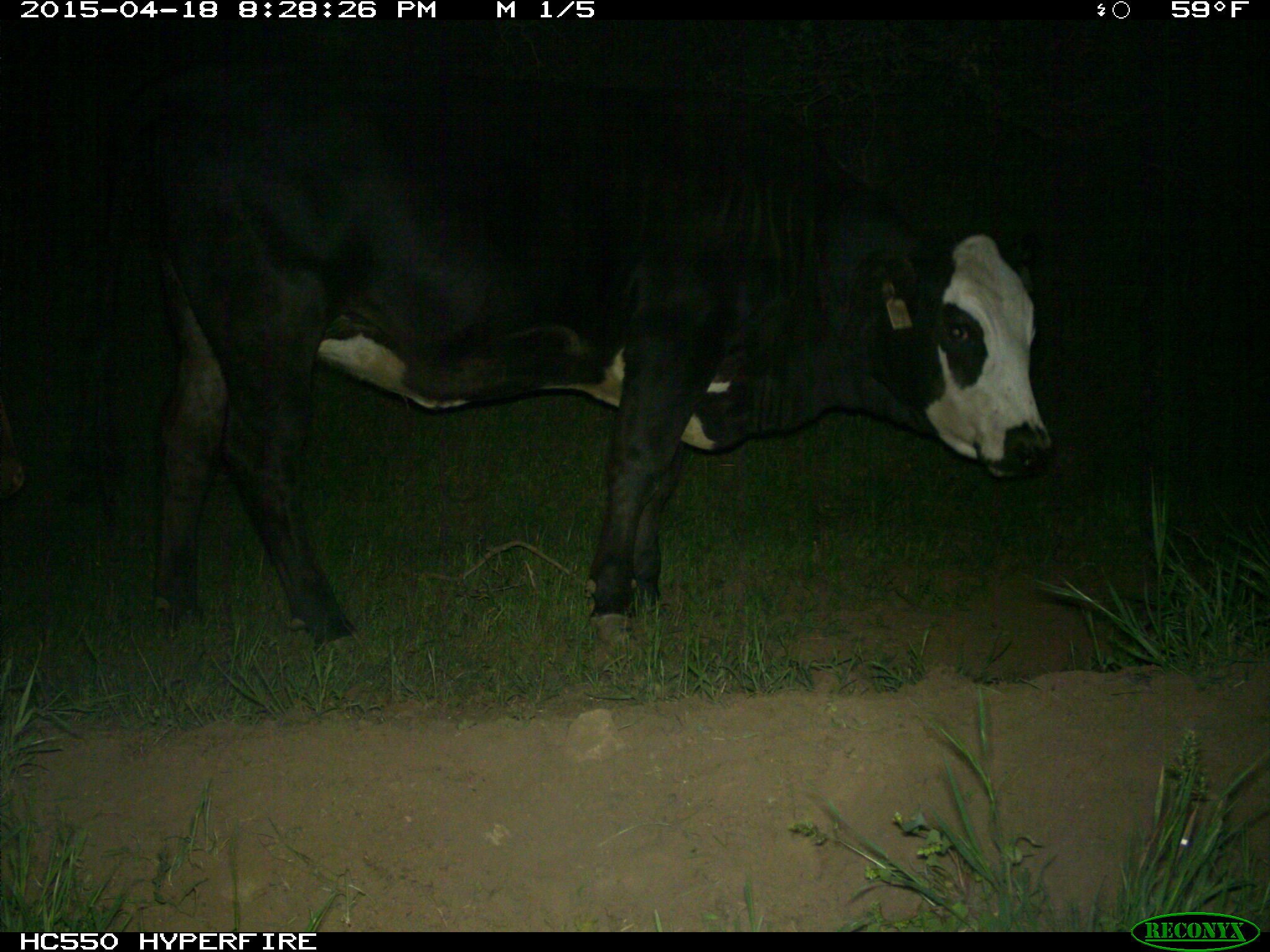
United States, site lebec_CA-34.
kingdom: Animalia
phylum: Chordata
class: Mammalia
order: Artiodactyla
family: Bovidae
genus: Bos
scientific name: Bos taurus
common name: domestic cow